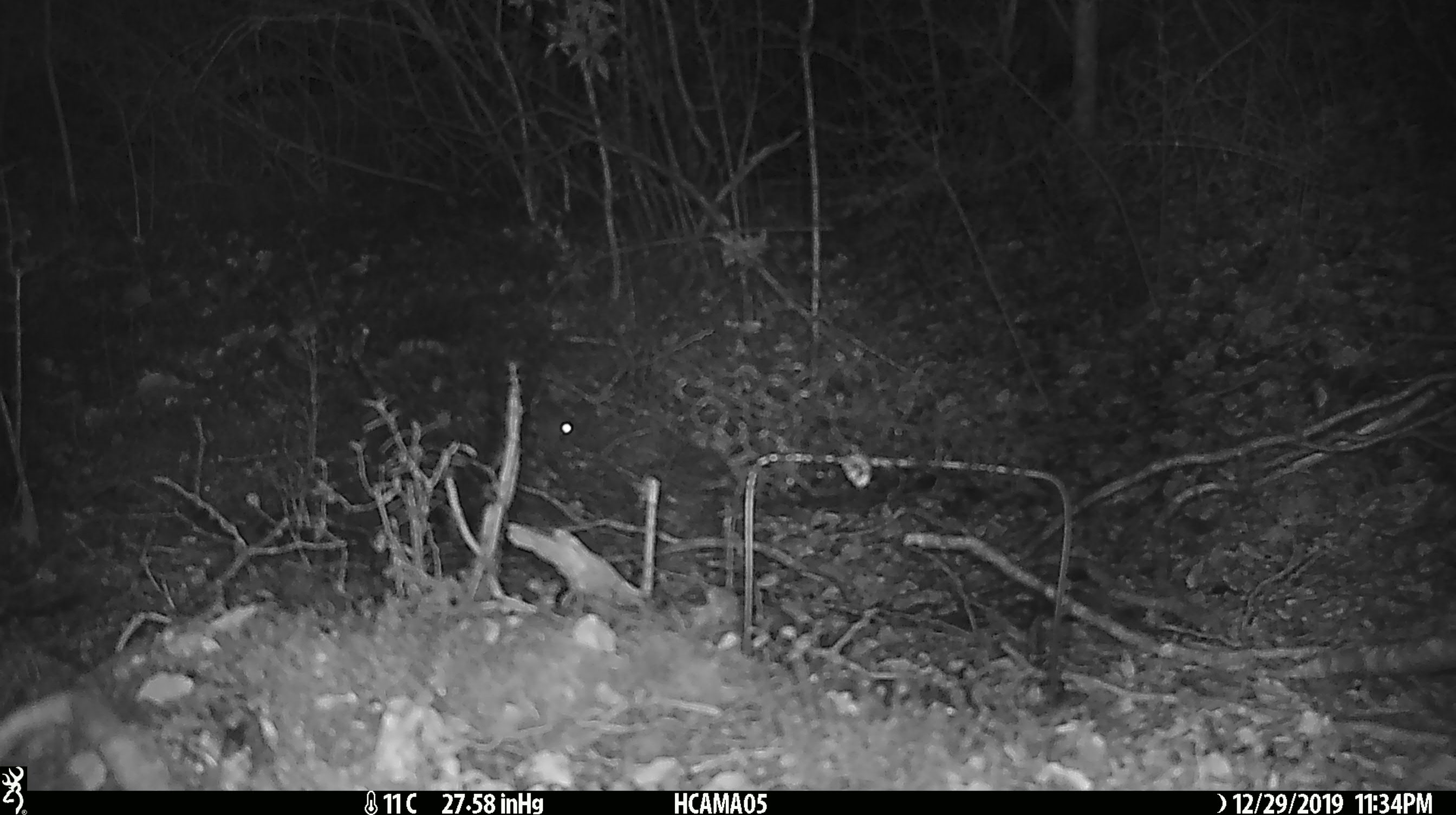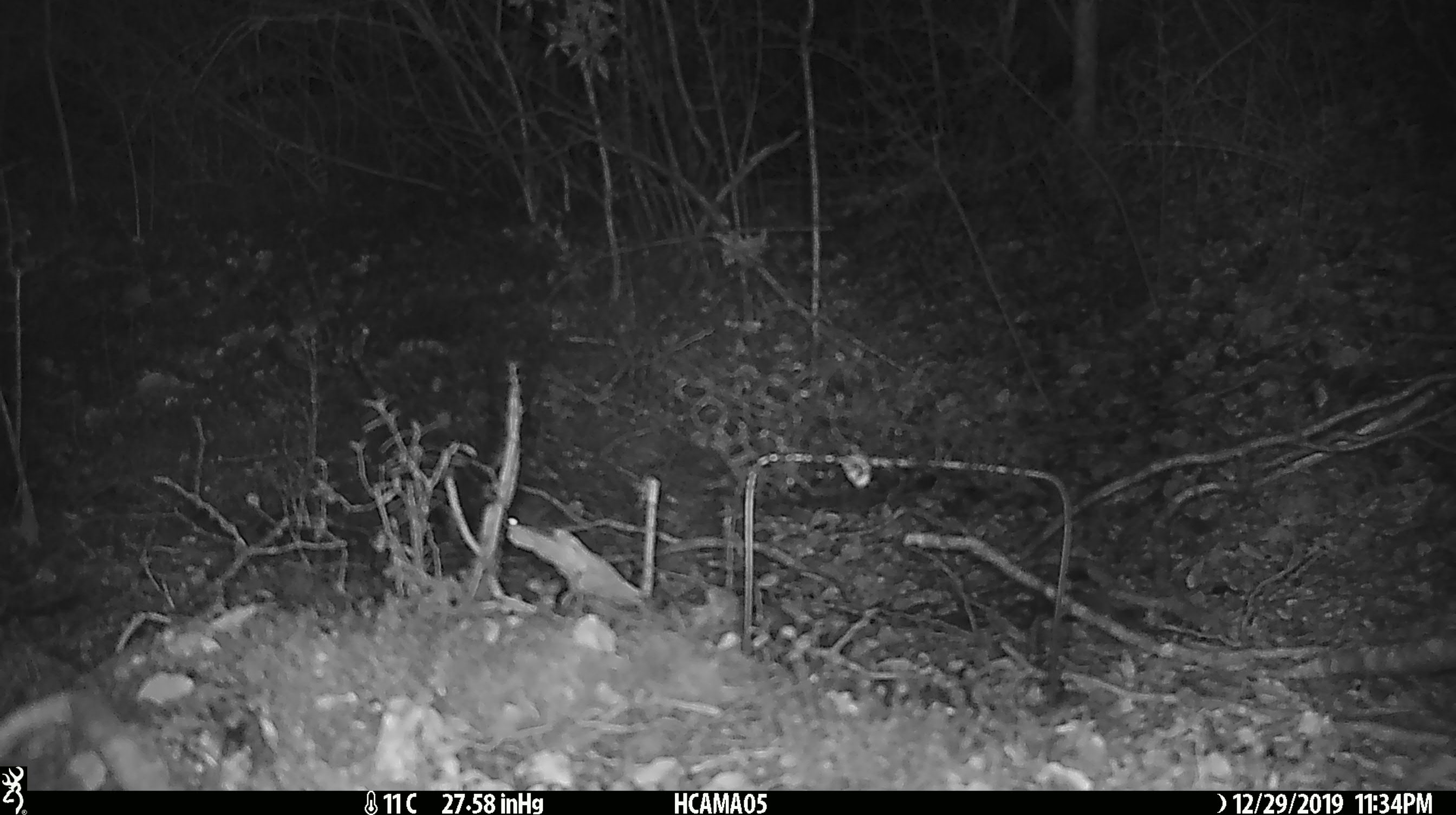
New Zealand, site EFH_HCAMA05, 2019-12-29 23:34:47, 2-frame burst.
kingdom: Animalia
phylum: Chordata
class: Mammalia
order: Rodentia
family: Muridae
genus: Mus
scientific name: Mus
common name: mouse